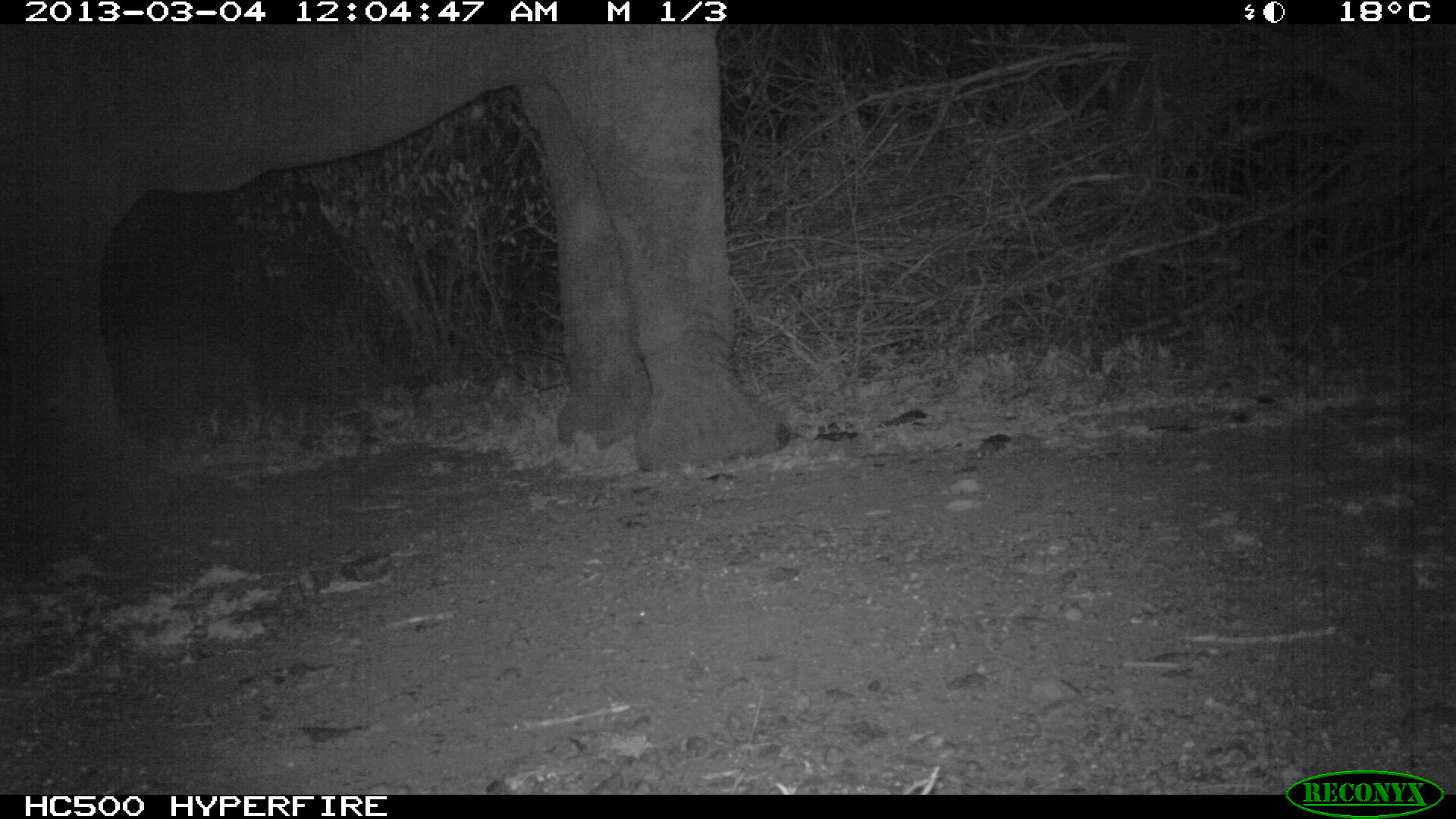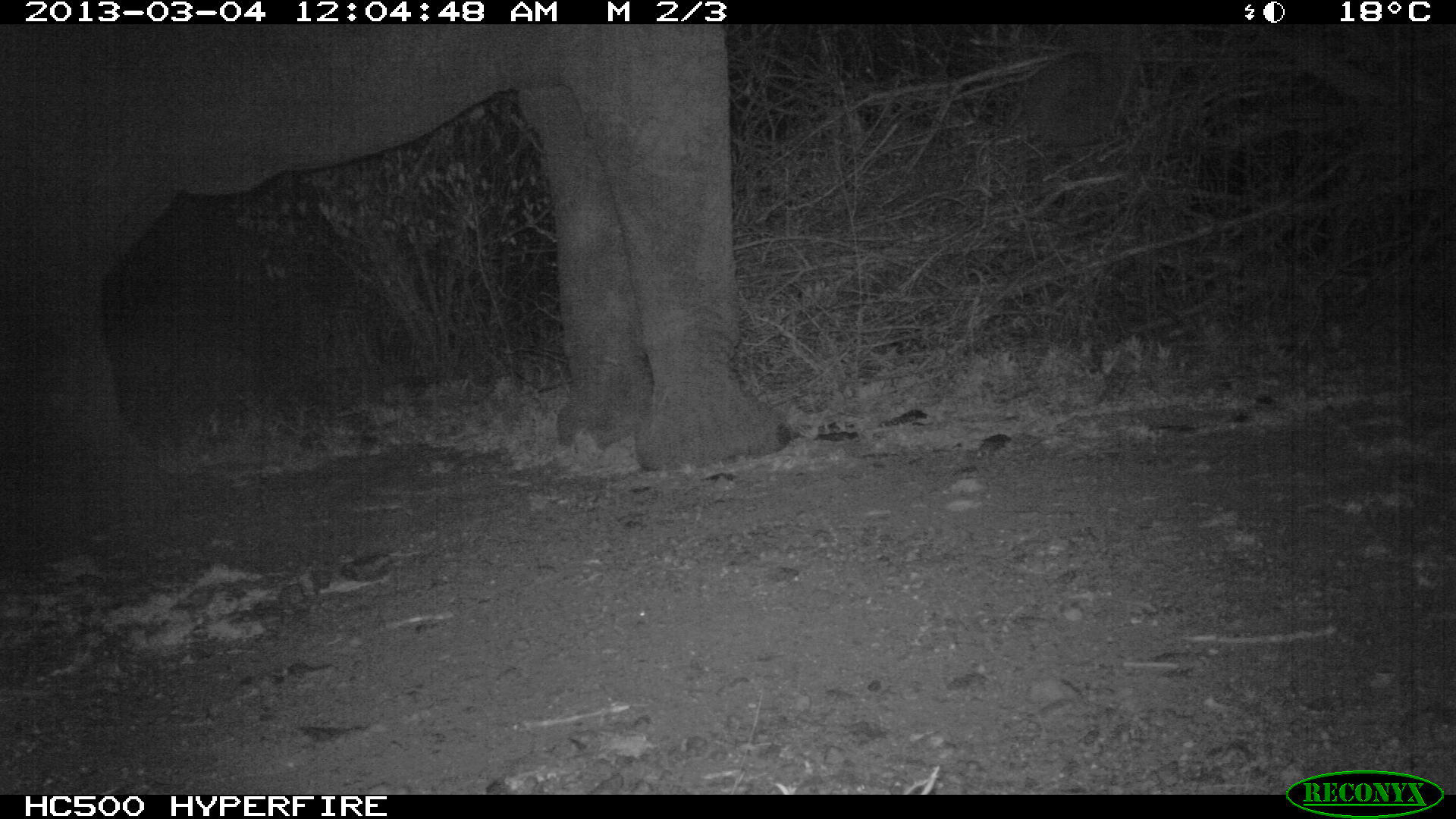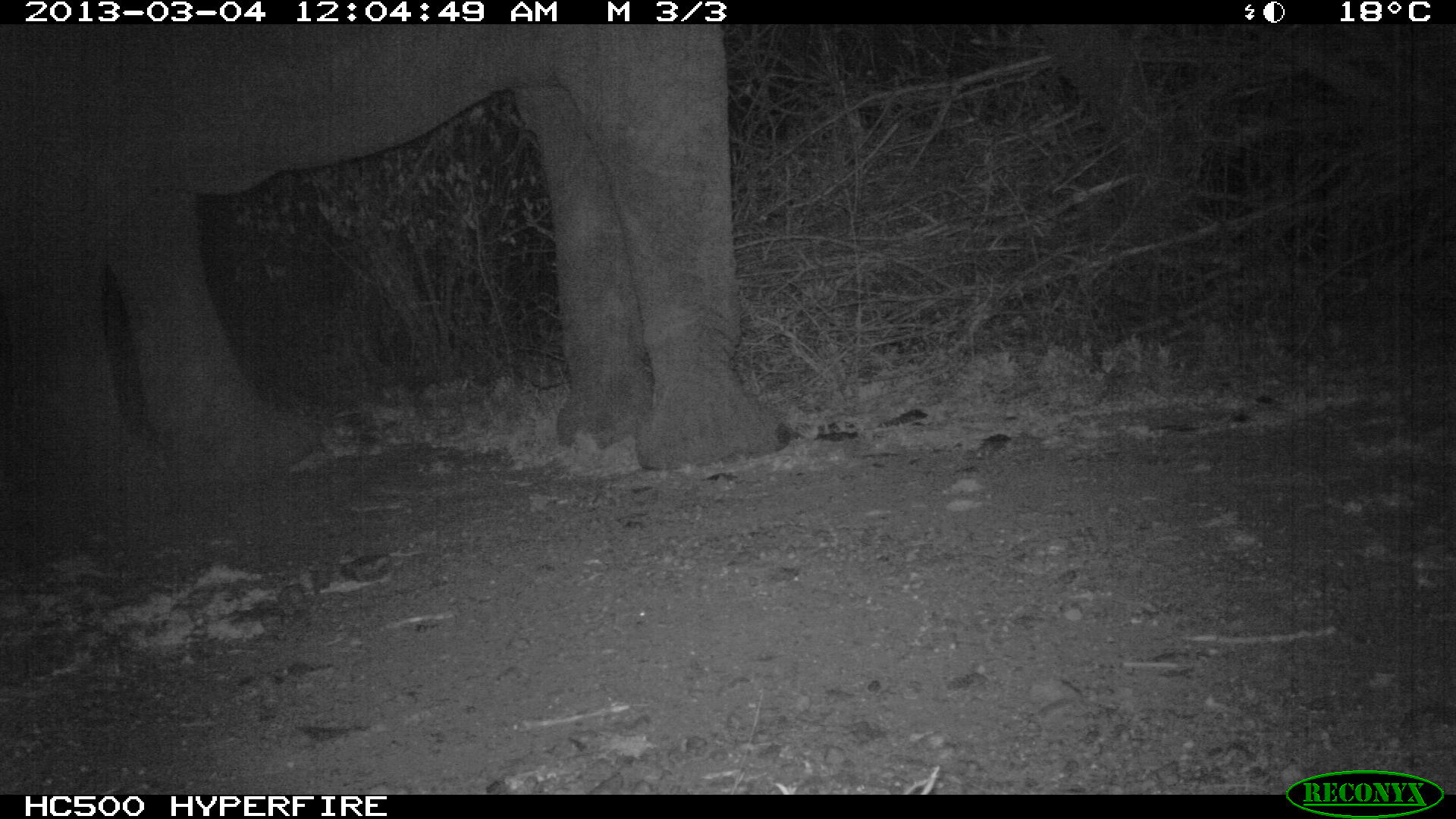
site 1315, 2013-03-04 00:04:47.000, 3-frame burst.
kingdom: Animalia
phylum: Chordata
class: Mammalia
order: Proboscidea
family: Elephantidae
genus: Loxodonta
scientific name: Loxodonta africana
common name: african bush elephant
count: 1